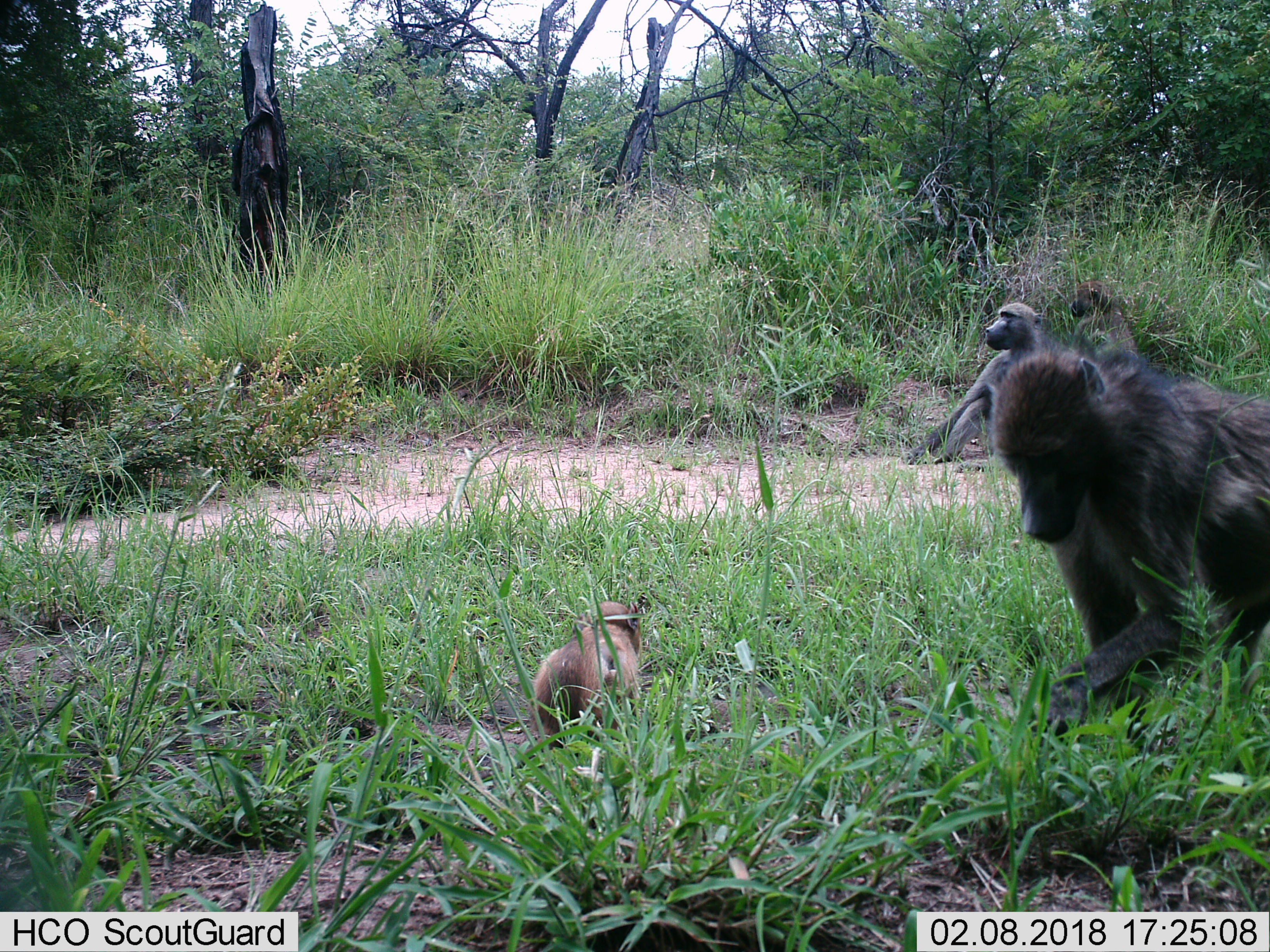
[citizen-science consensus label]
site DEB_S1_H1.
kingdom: Animalia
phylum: Chordata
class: Mammalia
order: Primates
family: Cercopithecidae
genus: Papio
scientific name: Papio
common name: baboon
Baboon (Papio), count 4. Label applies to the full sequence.